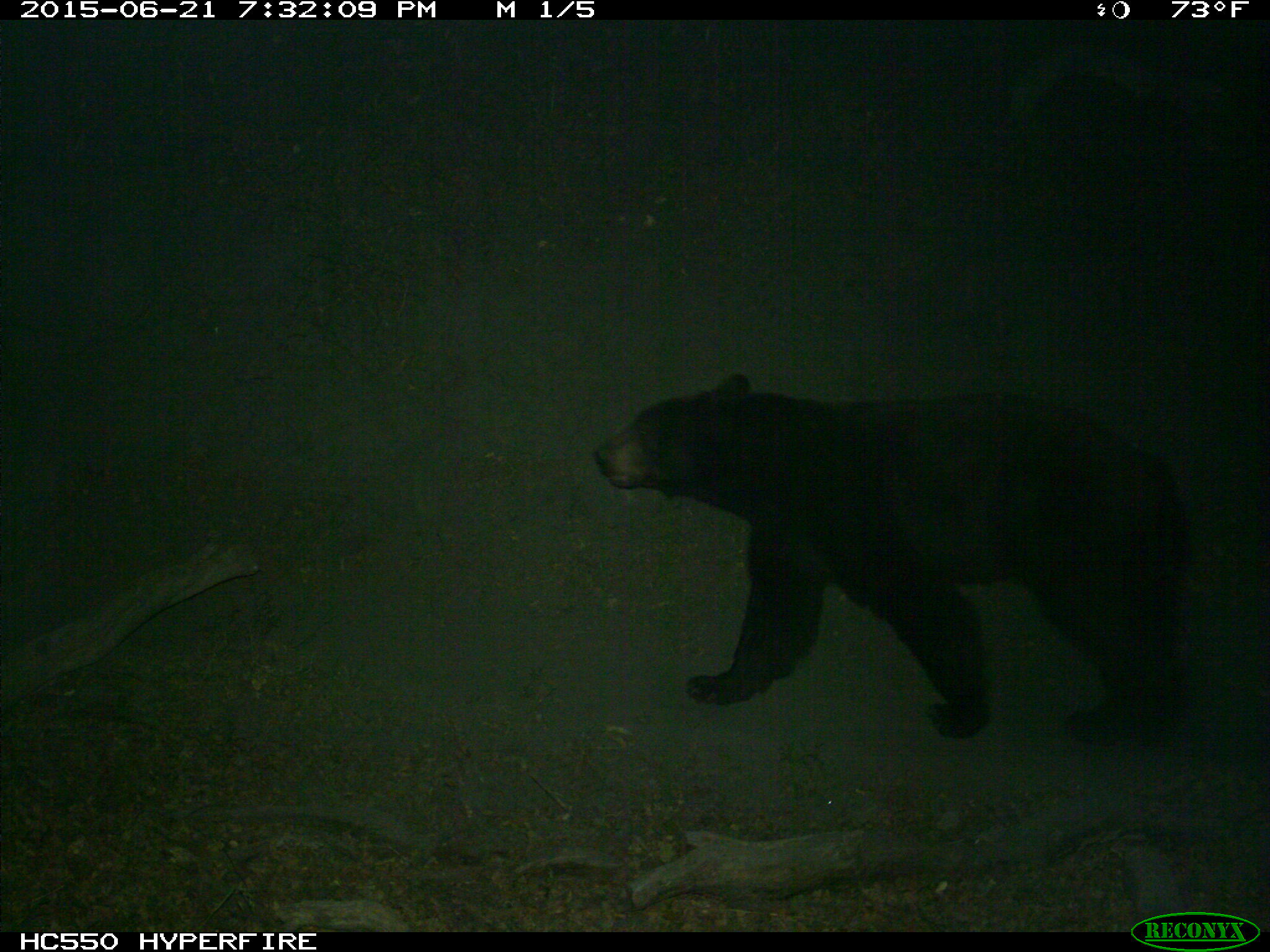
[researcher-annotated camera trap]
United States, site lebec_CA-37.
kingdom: Animalia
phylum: Chordata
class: Mammalia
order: Carnivora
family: Ursidae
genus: Ursus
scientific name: Ursus americanus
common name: american black bear